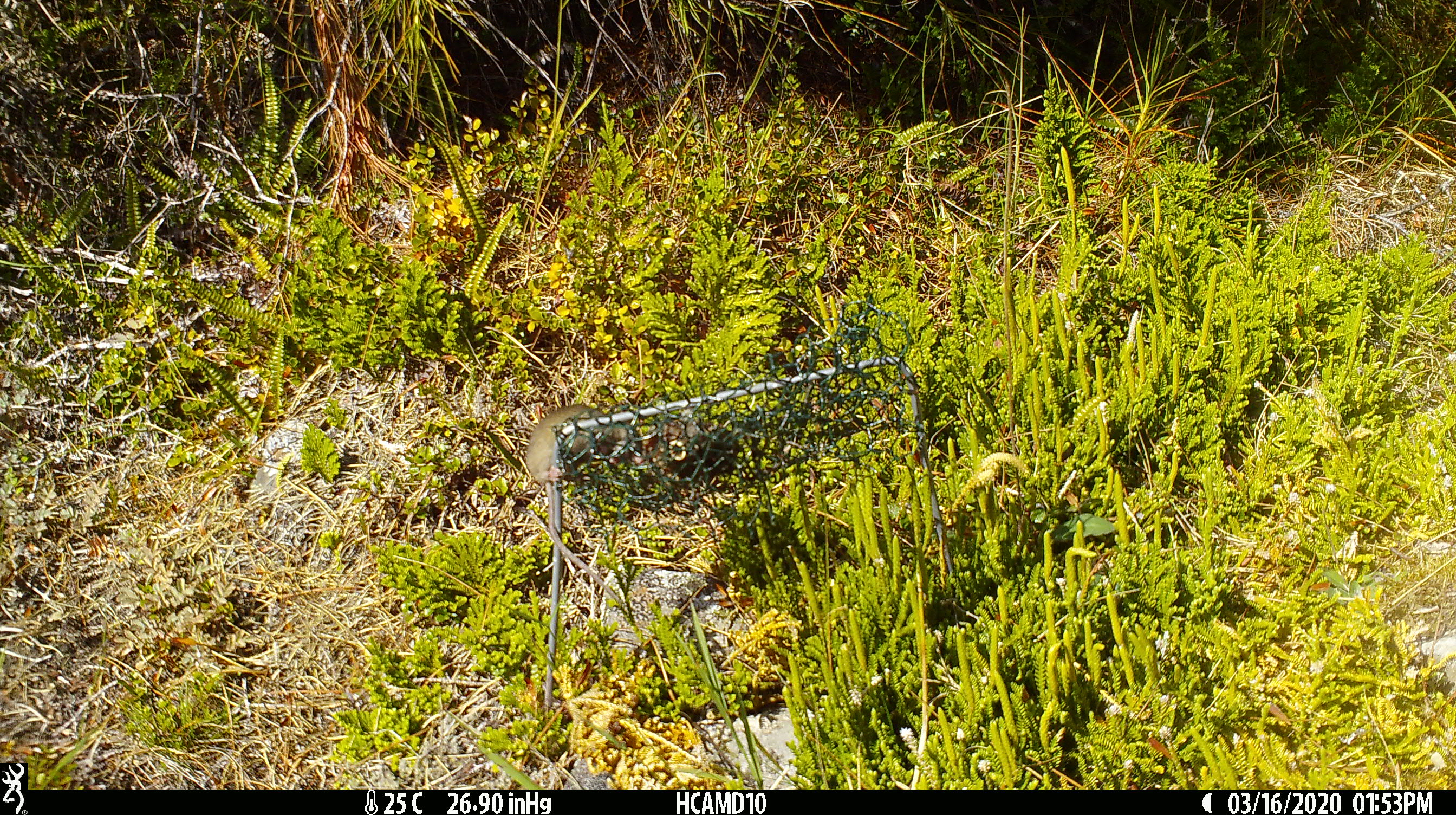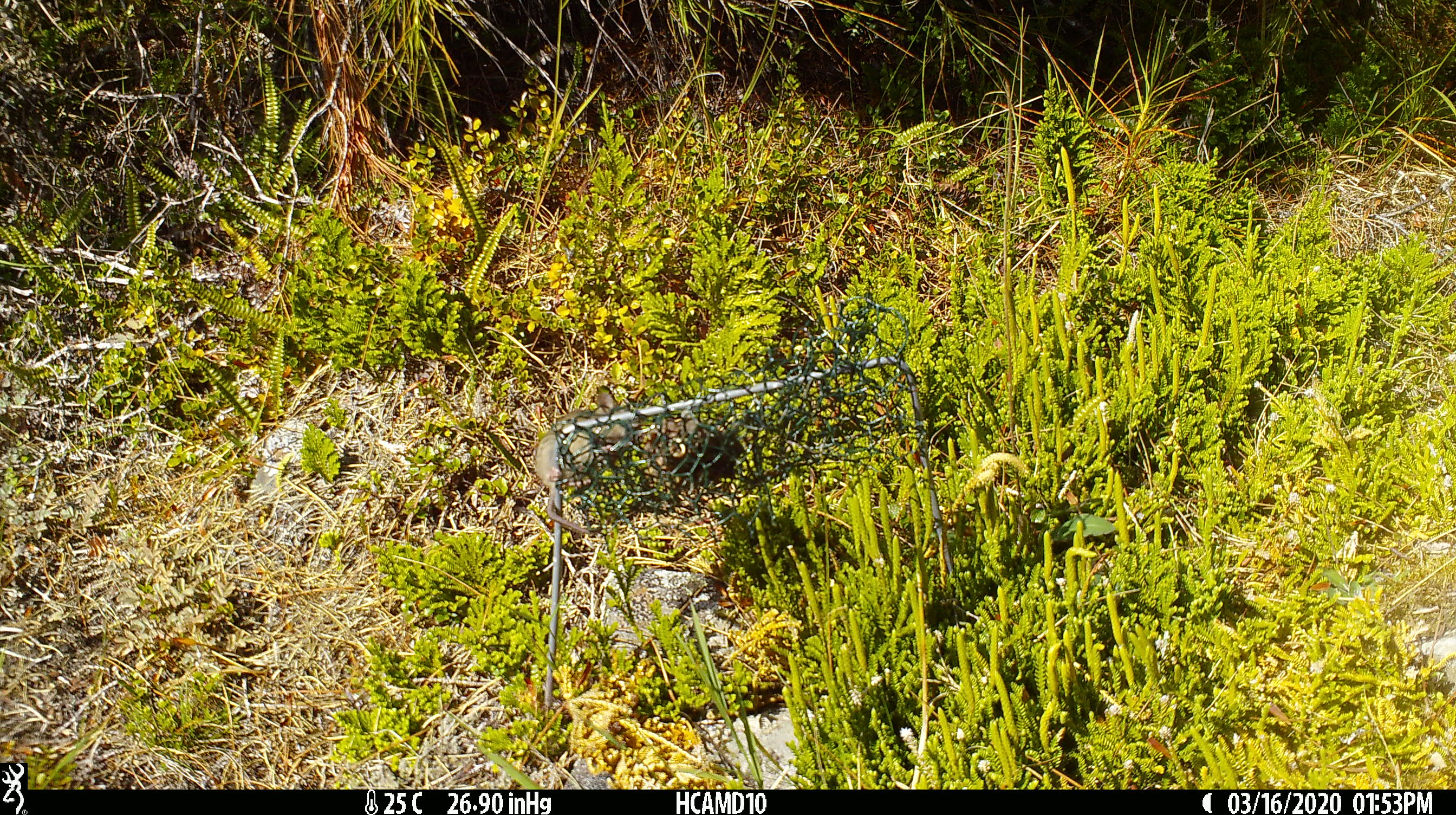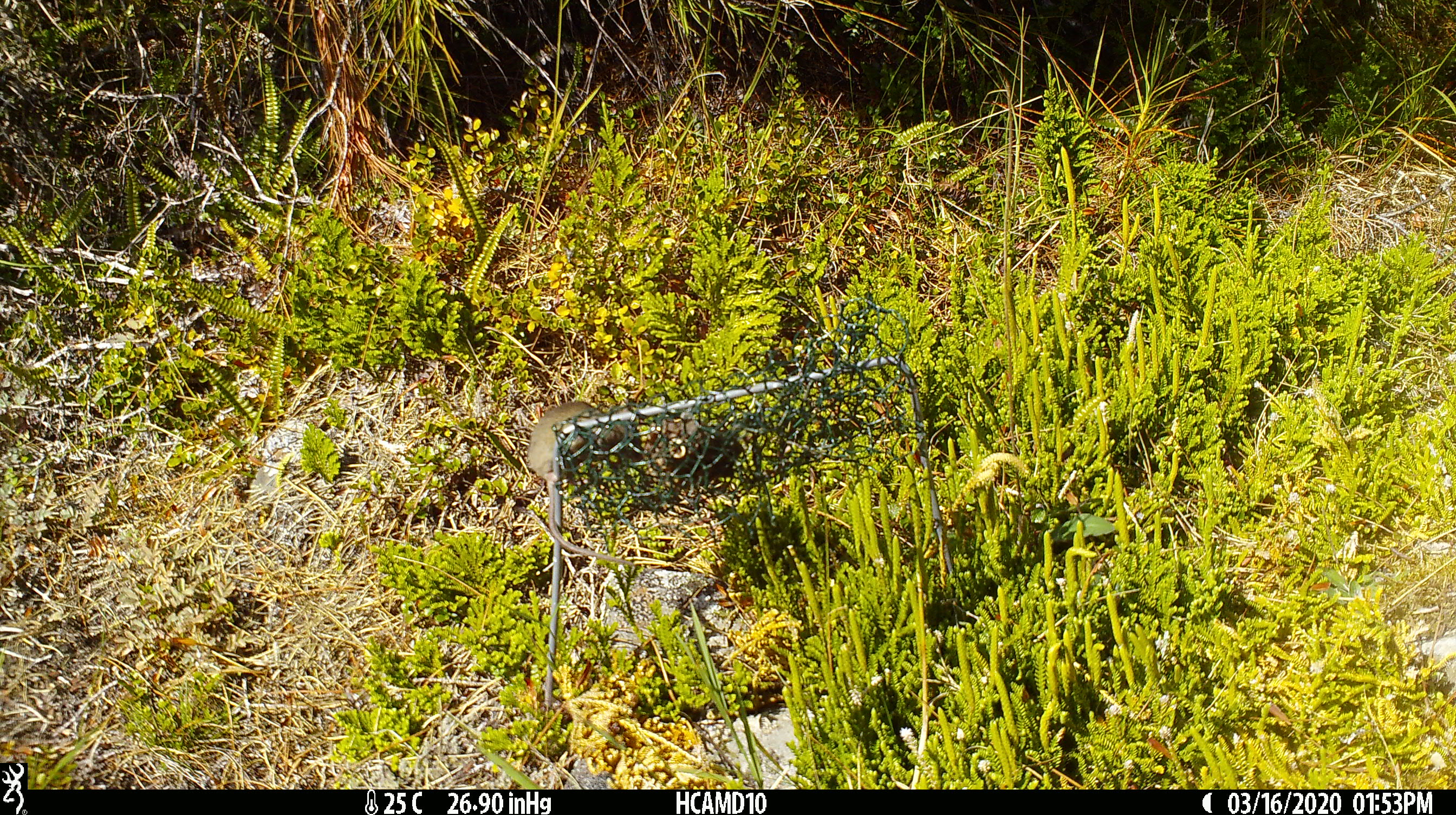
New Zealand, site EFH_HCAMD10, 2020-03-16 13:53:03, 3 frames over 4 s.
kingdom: Animalia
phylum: Chordata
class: Mammalia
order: Rodentia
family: Muridae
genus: Mus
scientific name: Mus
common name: mouse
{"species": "mouse (Mus)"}